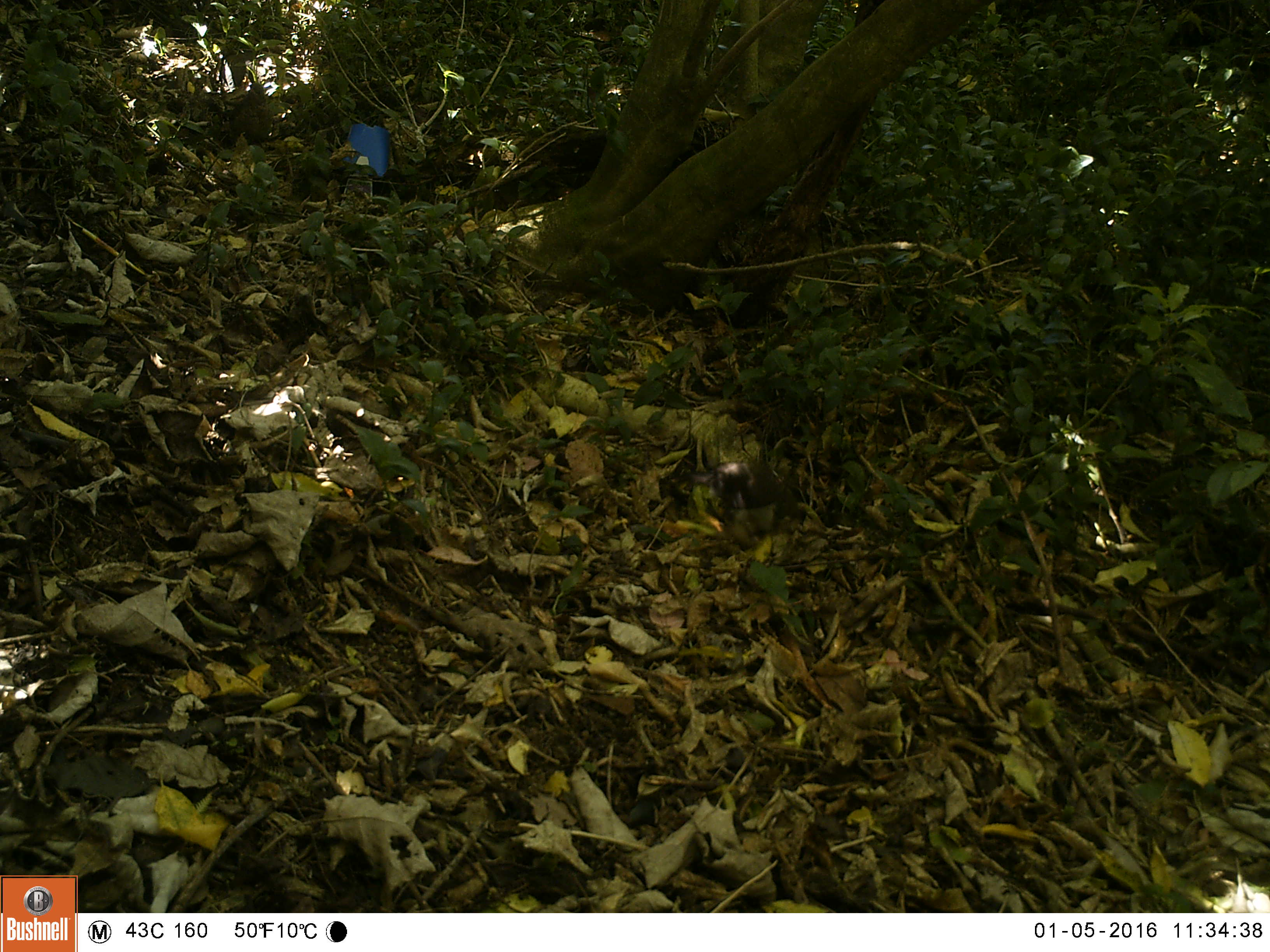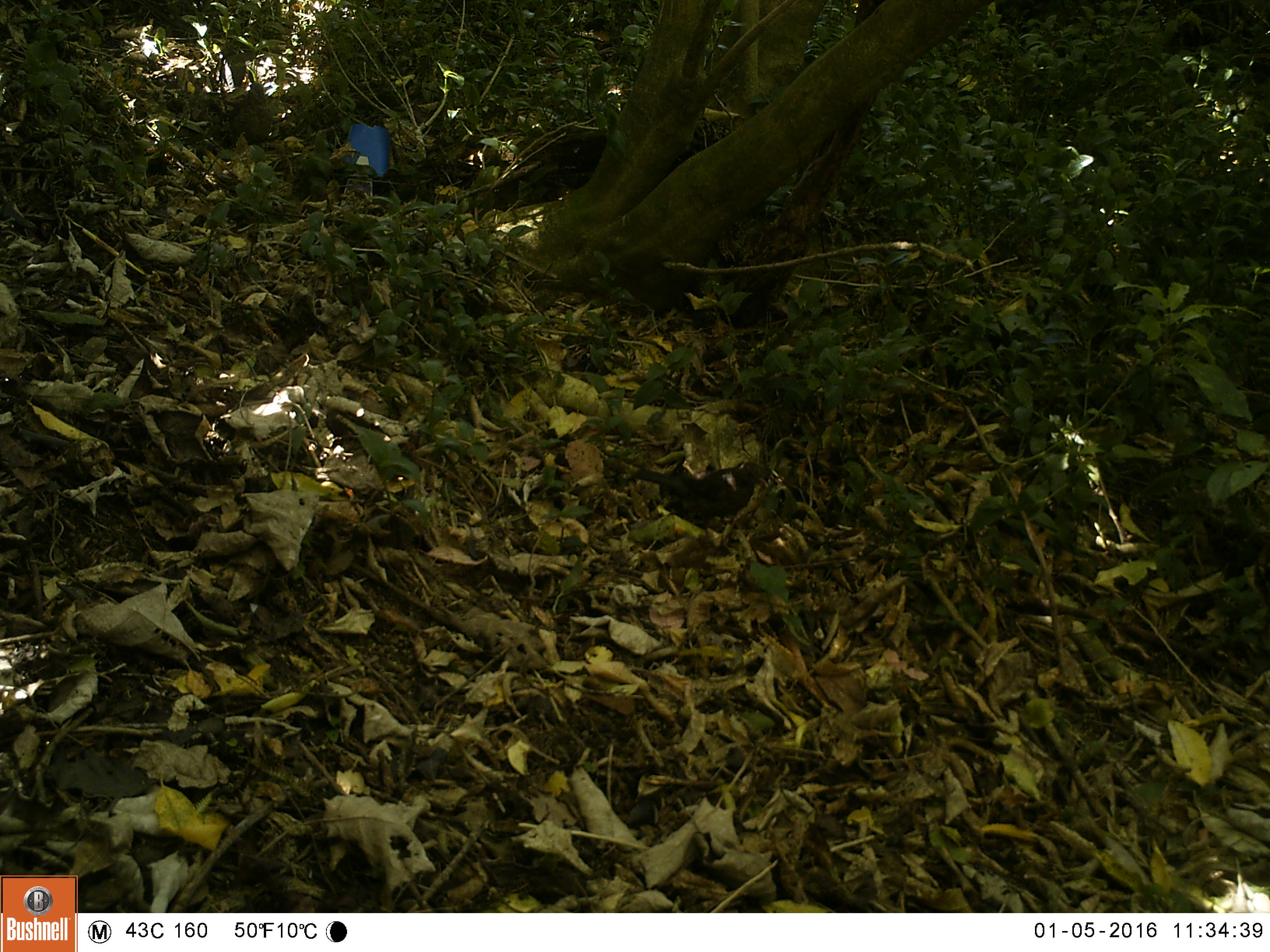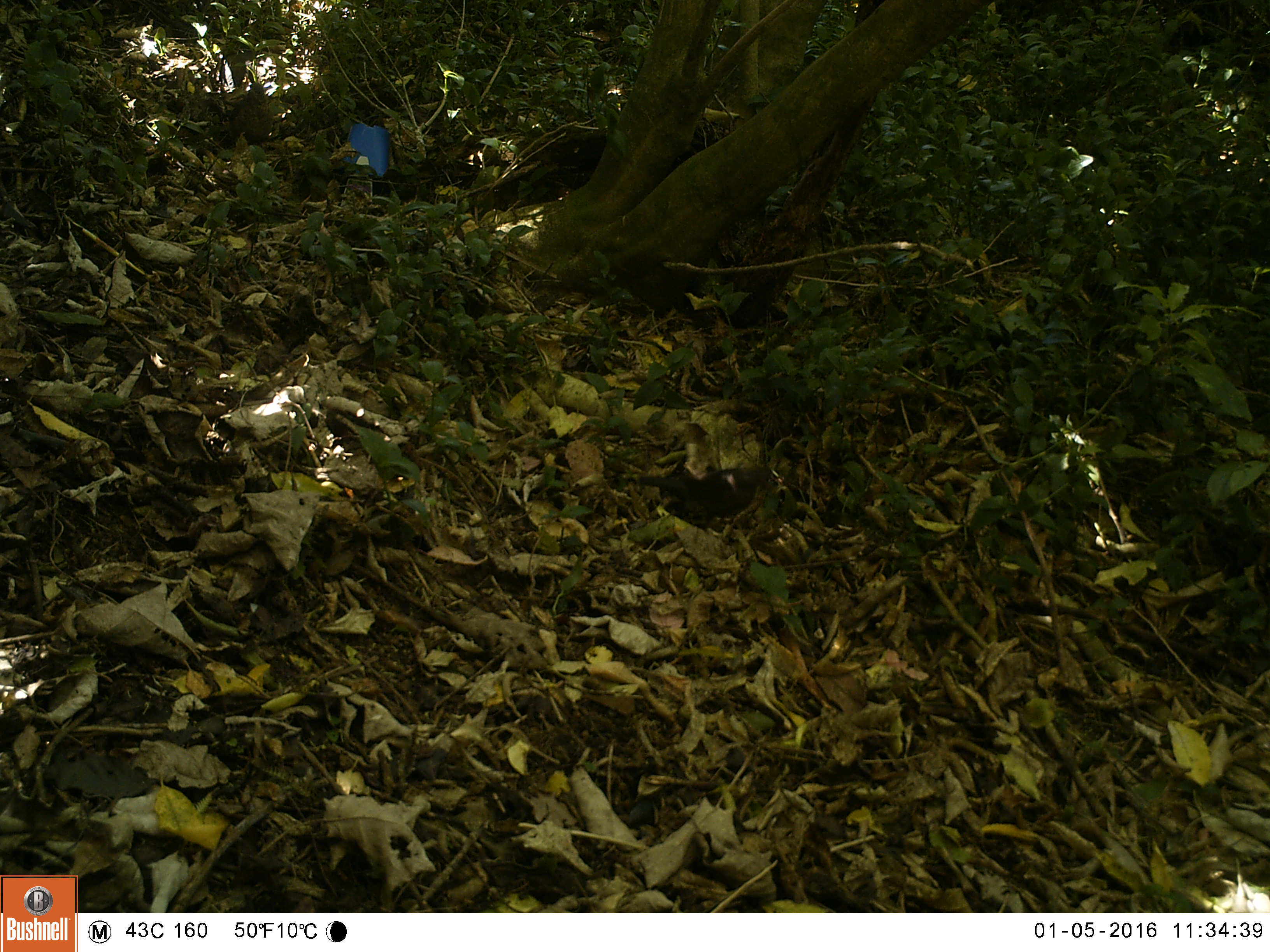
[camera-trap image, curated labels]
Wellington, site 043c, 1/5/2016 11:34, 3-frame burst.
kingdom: Animalia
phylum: Chordata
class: Aves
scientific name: Aves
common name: bird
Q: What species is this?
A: Bird (Aves).